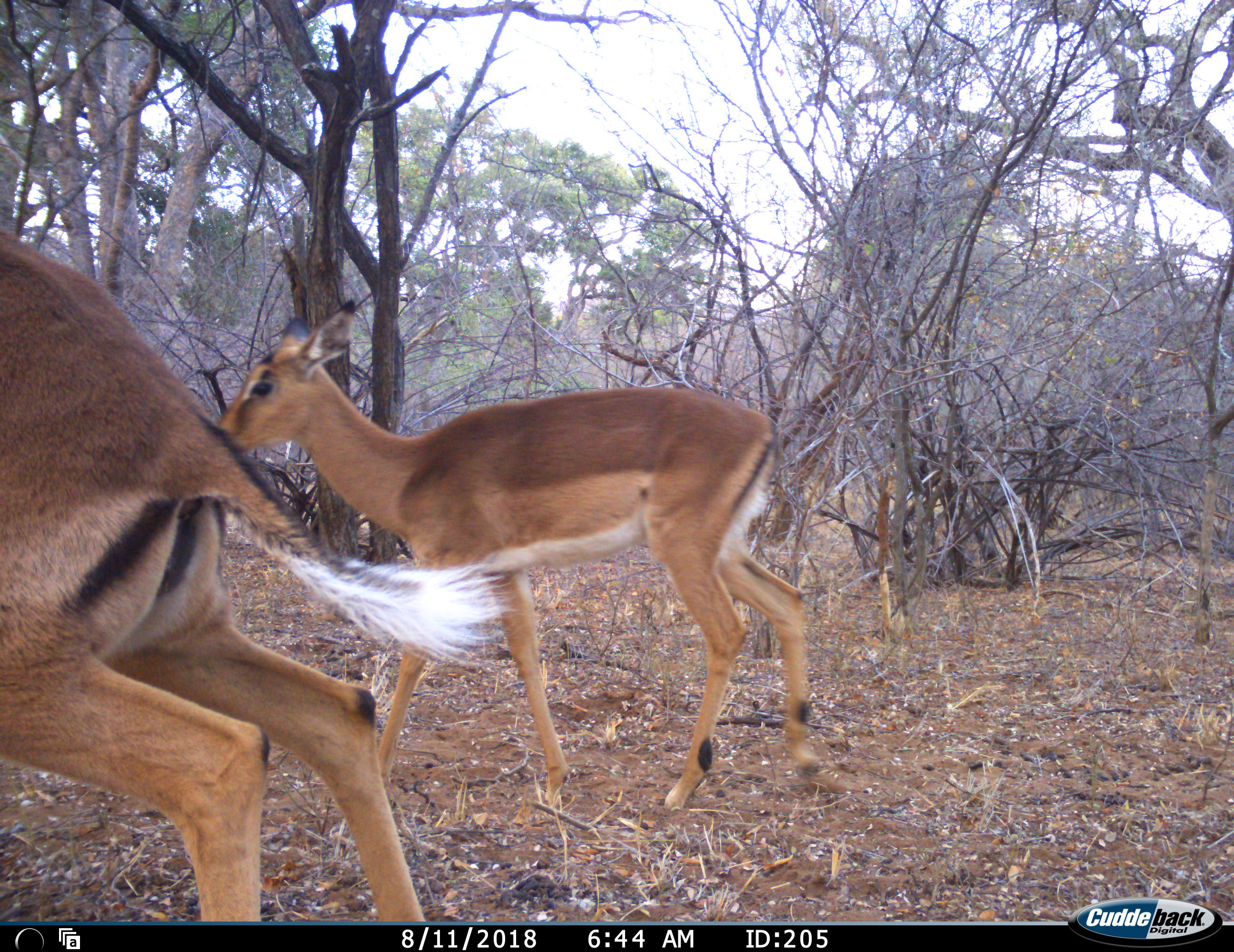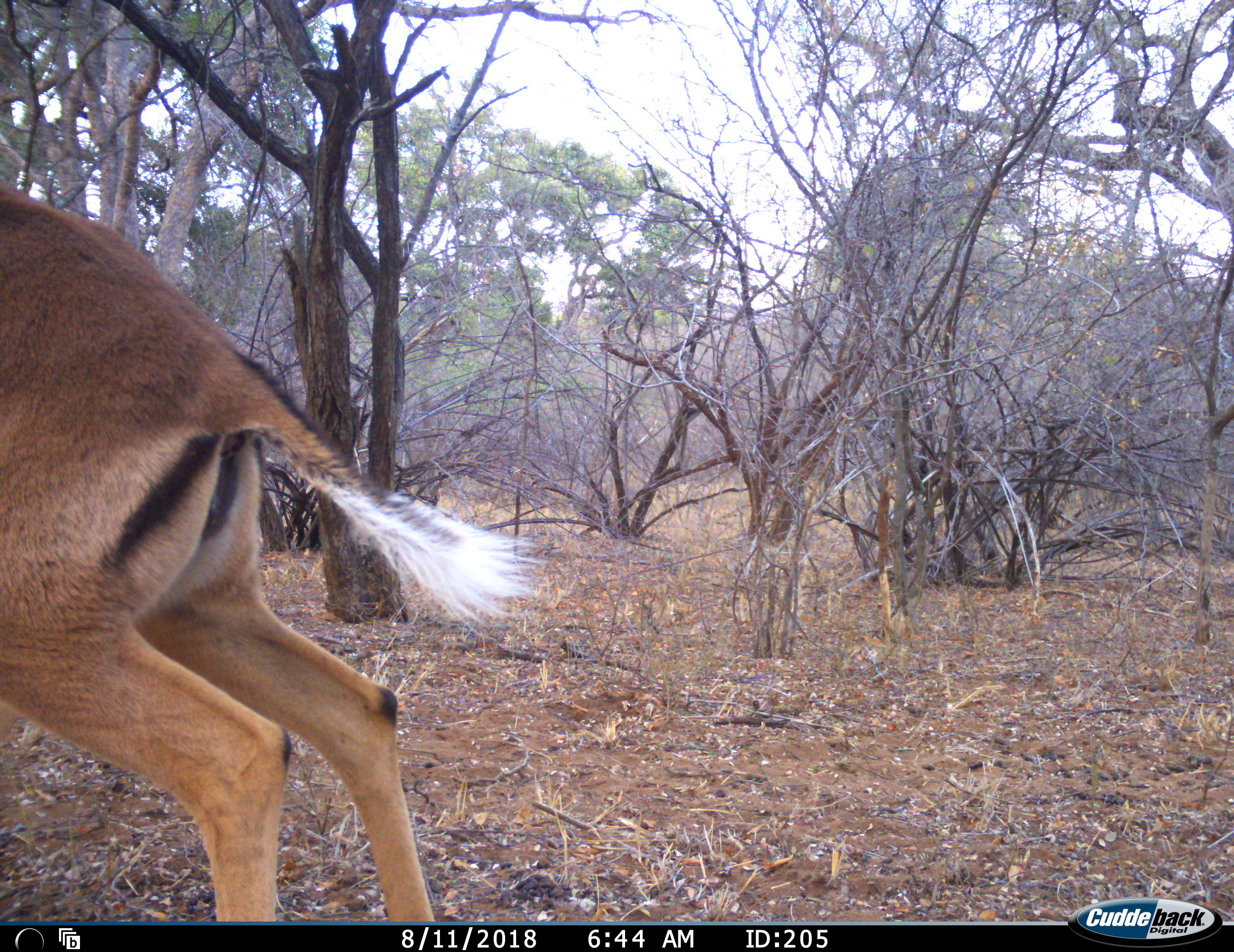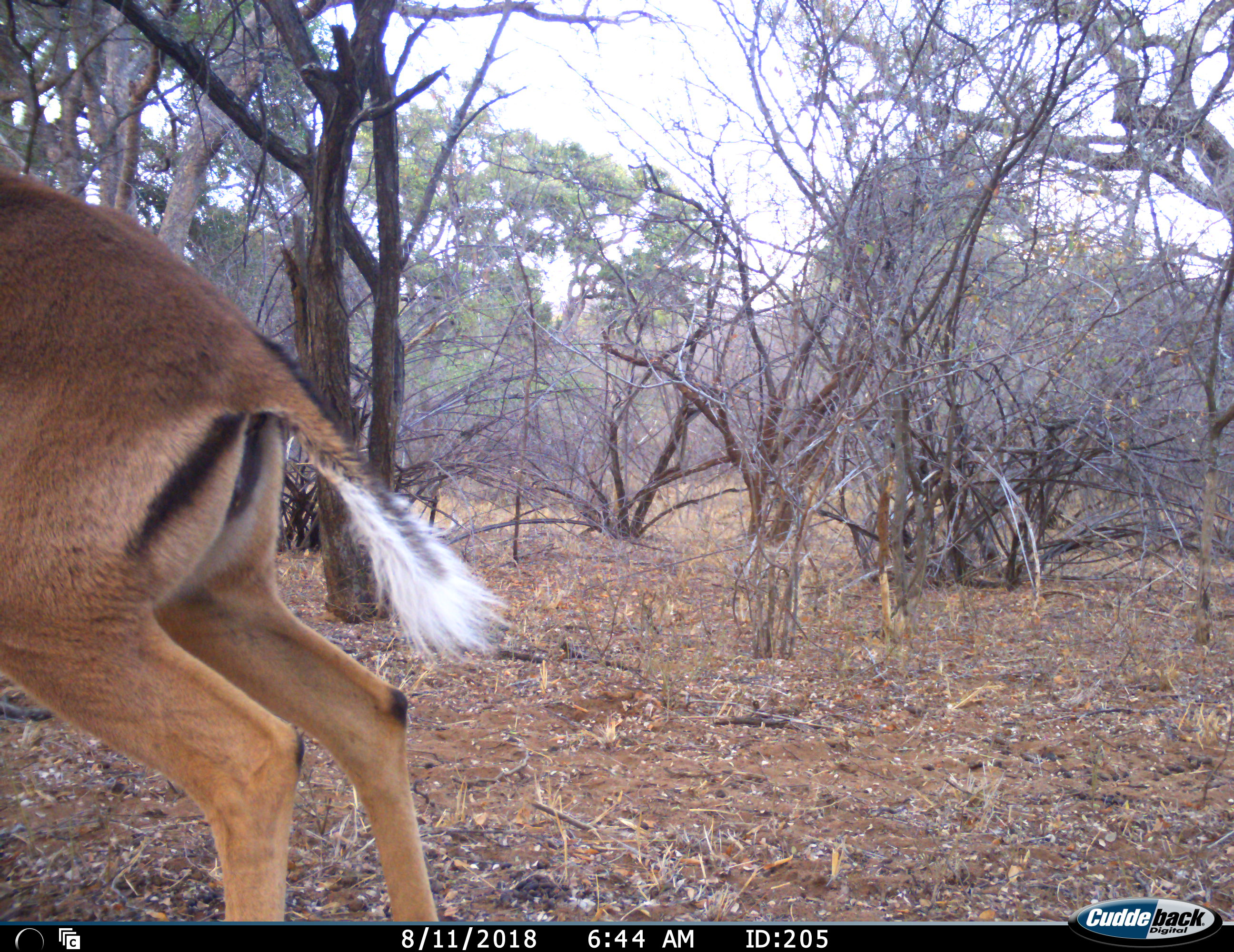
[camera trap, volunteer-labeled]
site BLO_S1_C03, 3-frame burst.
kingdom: Animalia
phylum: Chordata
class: Mammalia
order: Artiodactyla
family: Bovidae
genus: Aepyceros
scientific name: Aepyceros melampus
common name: impala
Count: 2.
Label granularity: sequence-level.